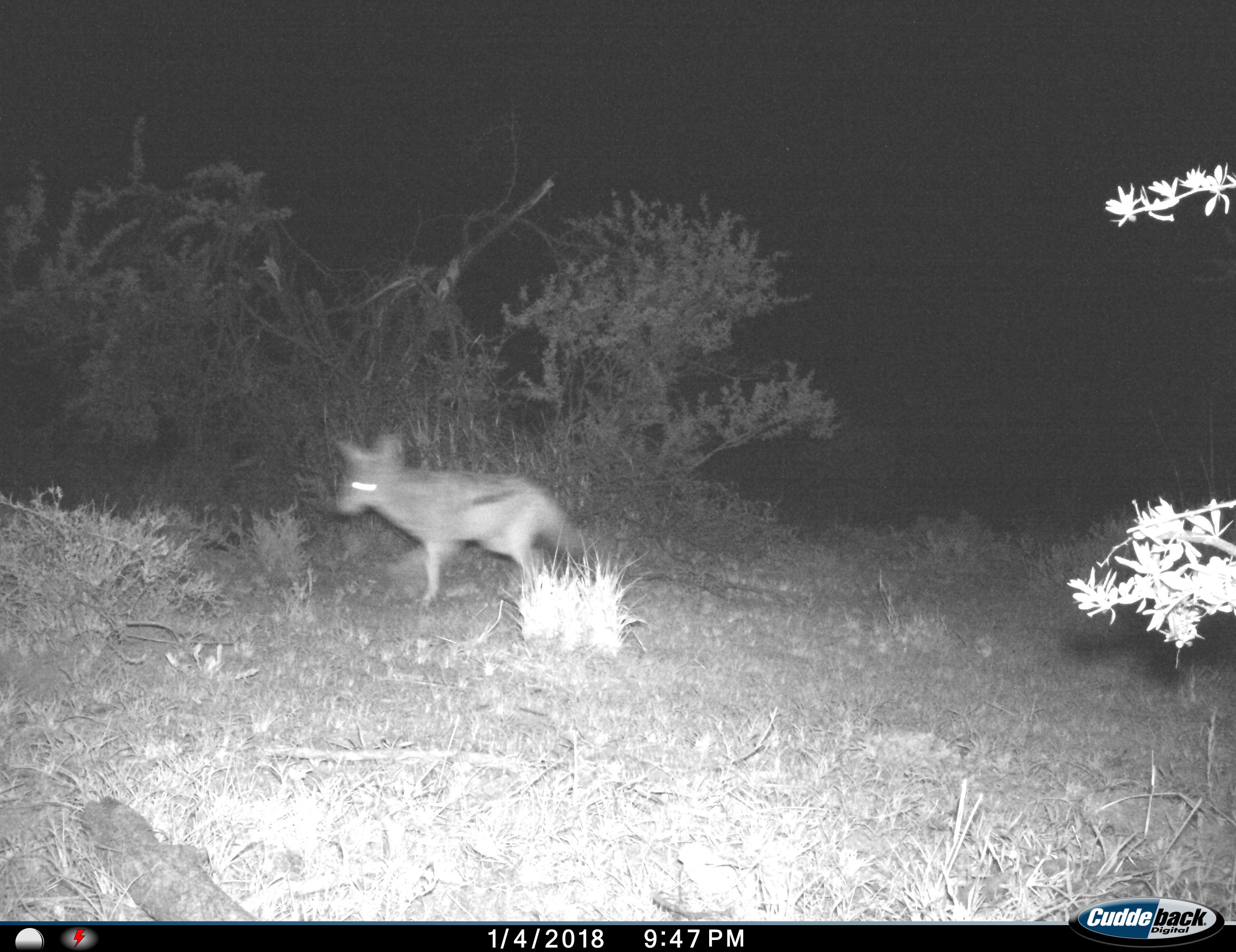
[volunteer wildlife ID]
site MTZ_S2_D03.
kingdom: Animalia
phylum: Chordata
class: Mammalia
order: Carnivora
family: Canidae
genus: Lupulella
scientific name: Lupulella mesomelas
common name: black-backed jackal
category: jackalblackbacked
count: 1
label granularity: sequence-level